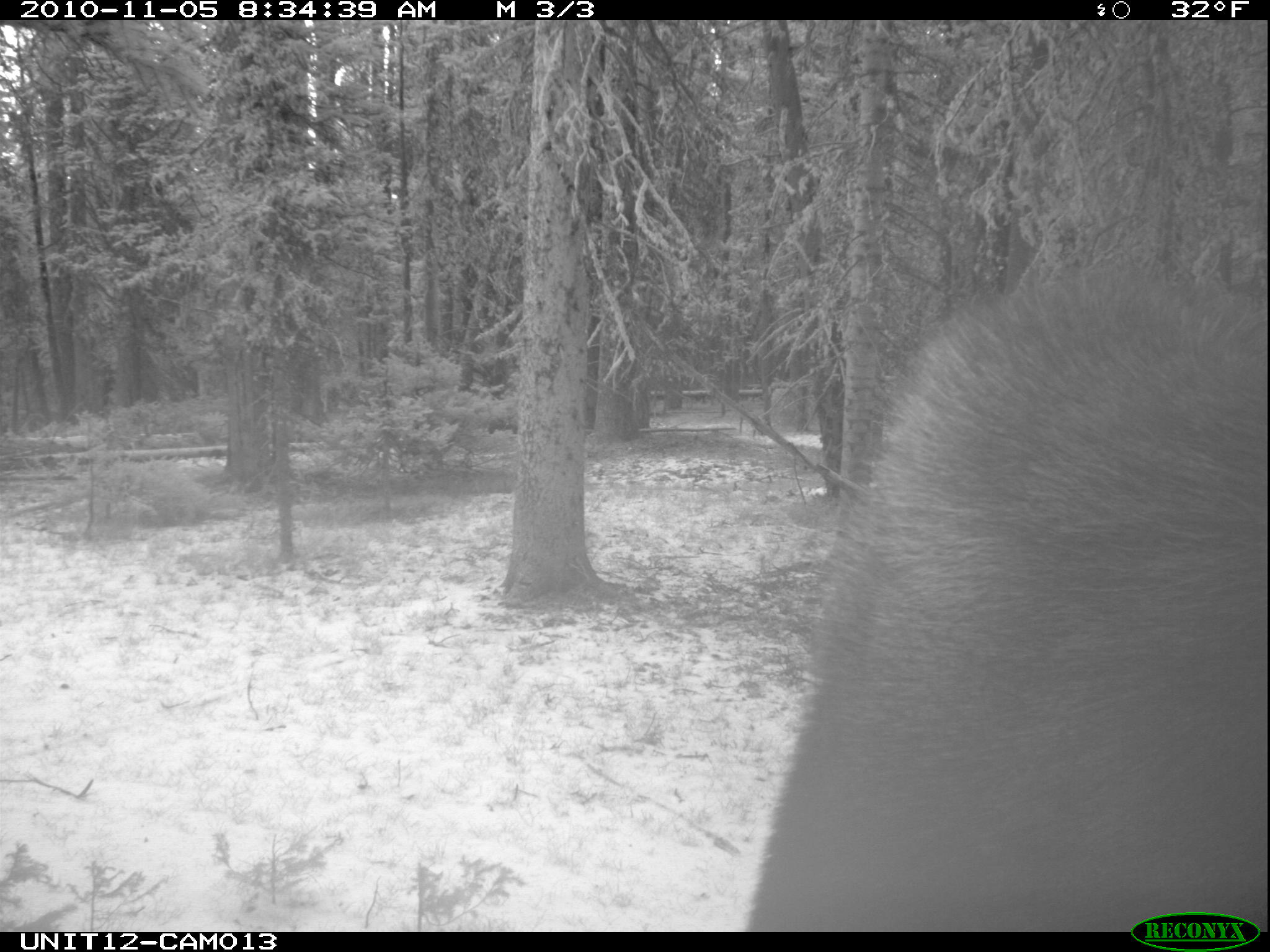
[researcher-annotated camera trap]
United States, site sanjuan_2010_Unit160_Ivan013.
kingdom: Animalia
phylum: Chordata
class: Mammalia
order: Artiodactyla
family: Cervidae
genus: Alces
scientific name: Alces alces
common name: moose